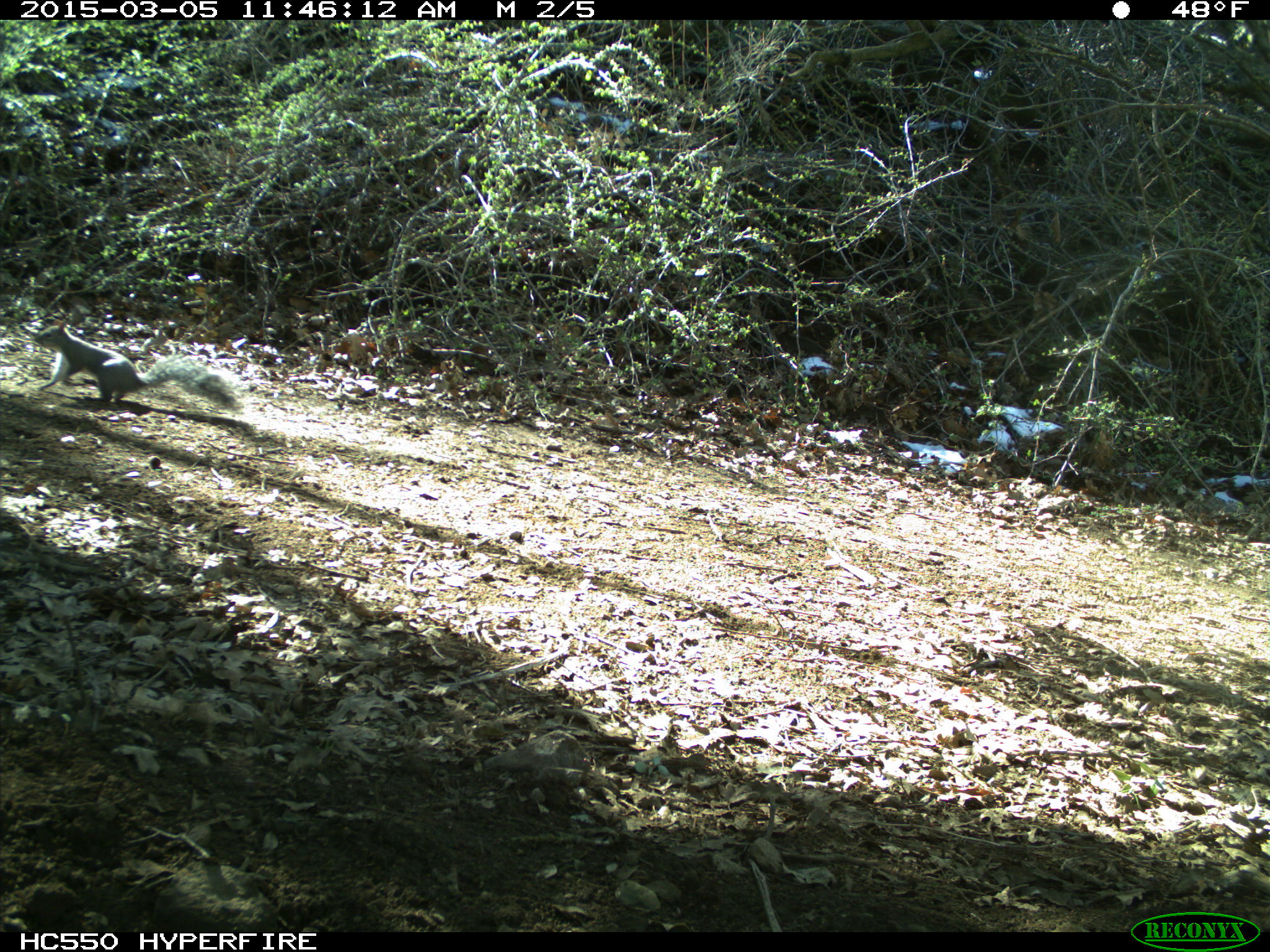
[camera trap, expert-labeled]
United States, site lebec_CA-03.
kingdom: Animalia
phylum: Chordata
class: Mammalia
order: Rodentia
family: Sciuridae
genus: Sciurus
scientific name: Sciurus carolinensis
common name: eastern gray squirrel